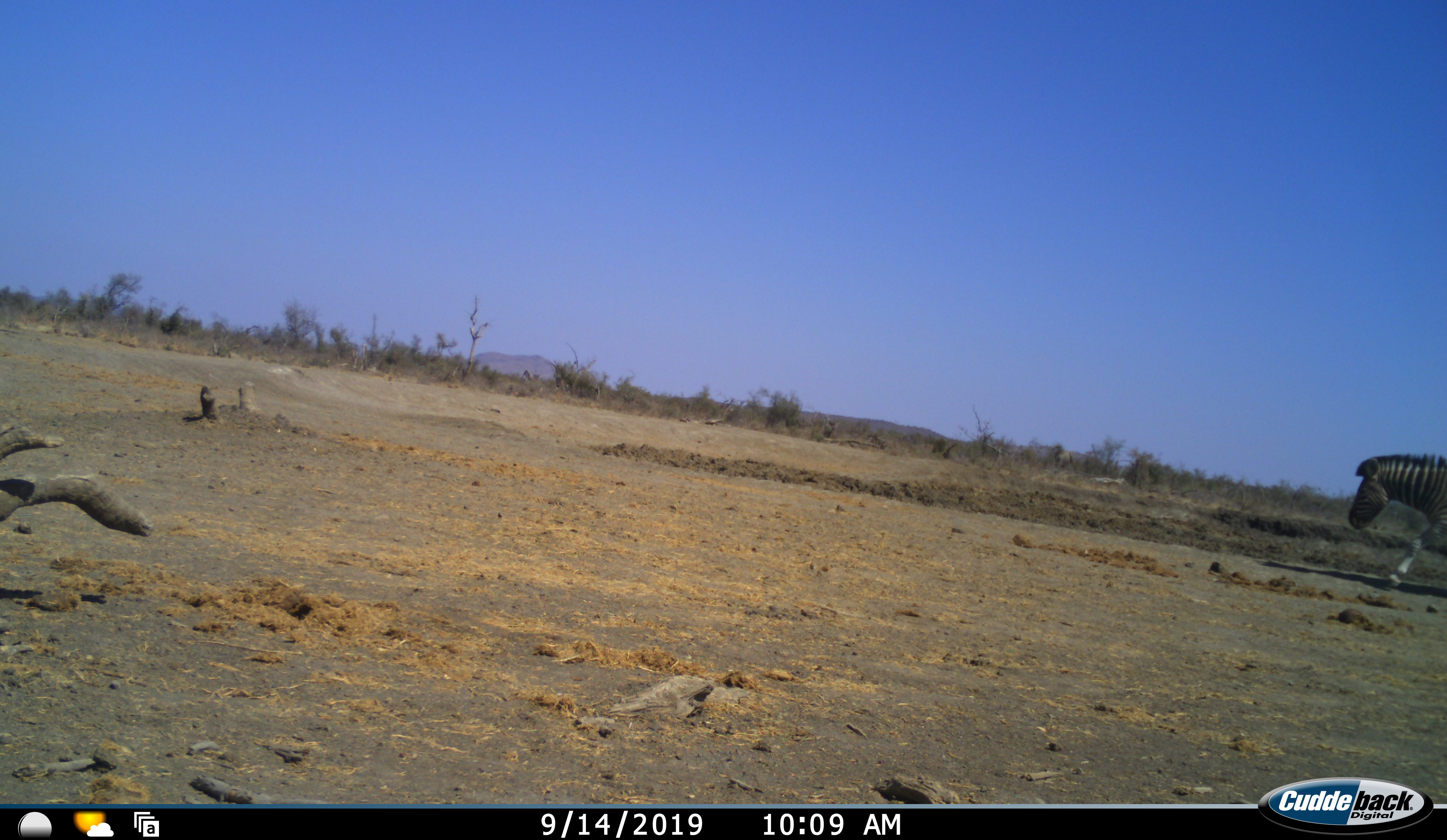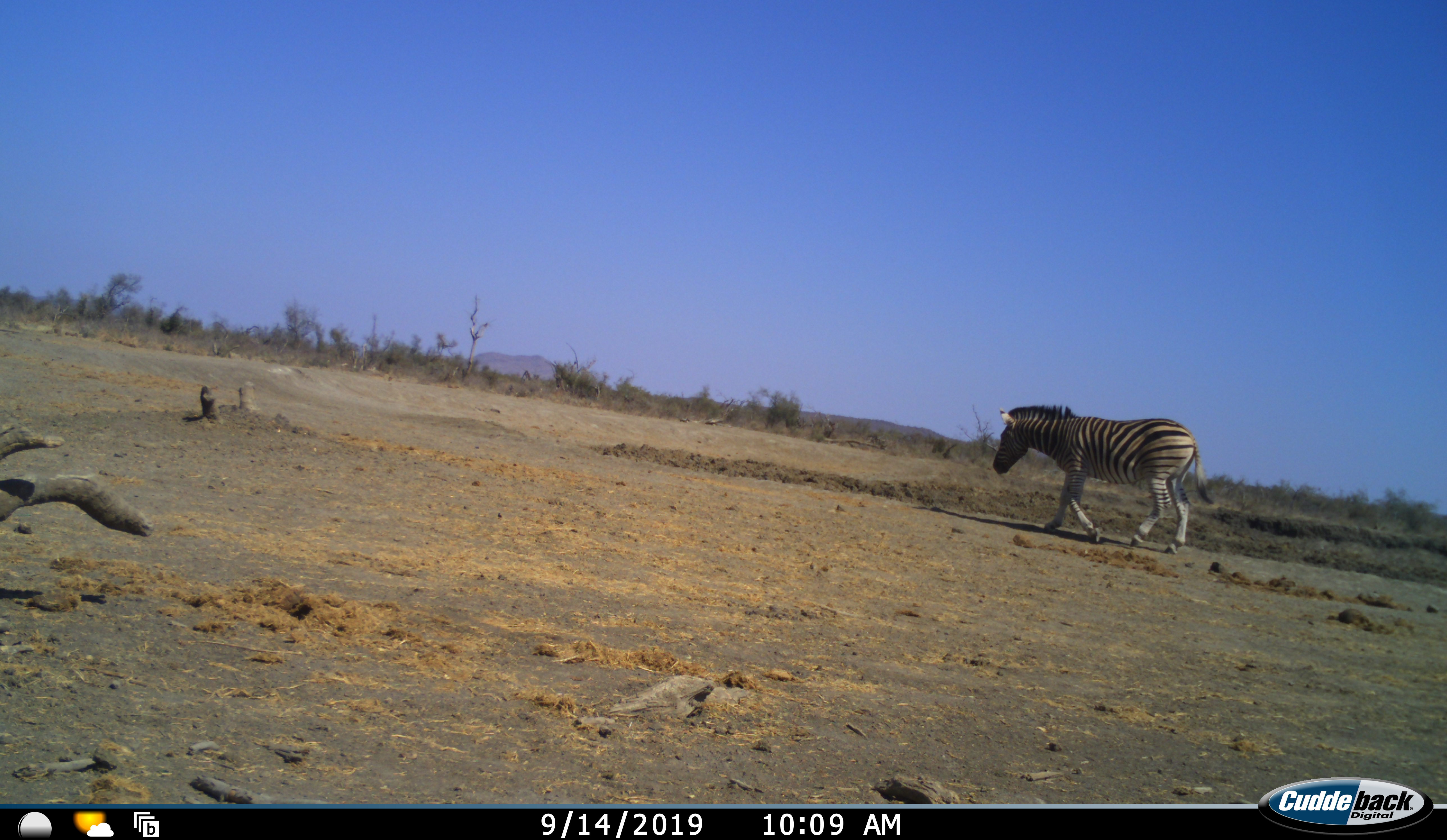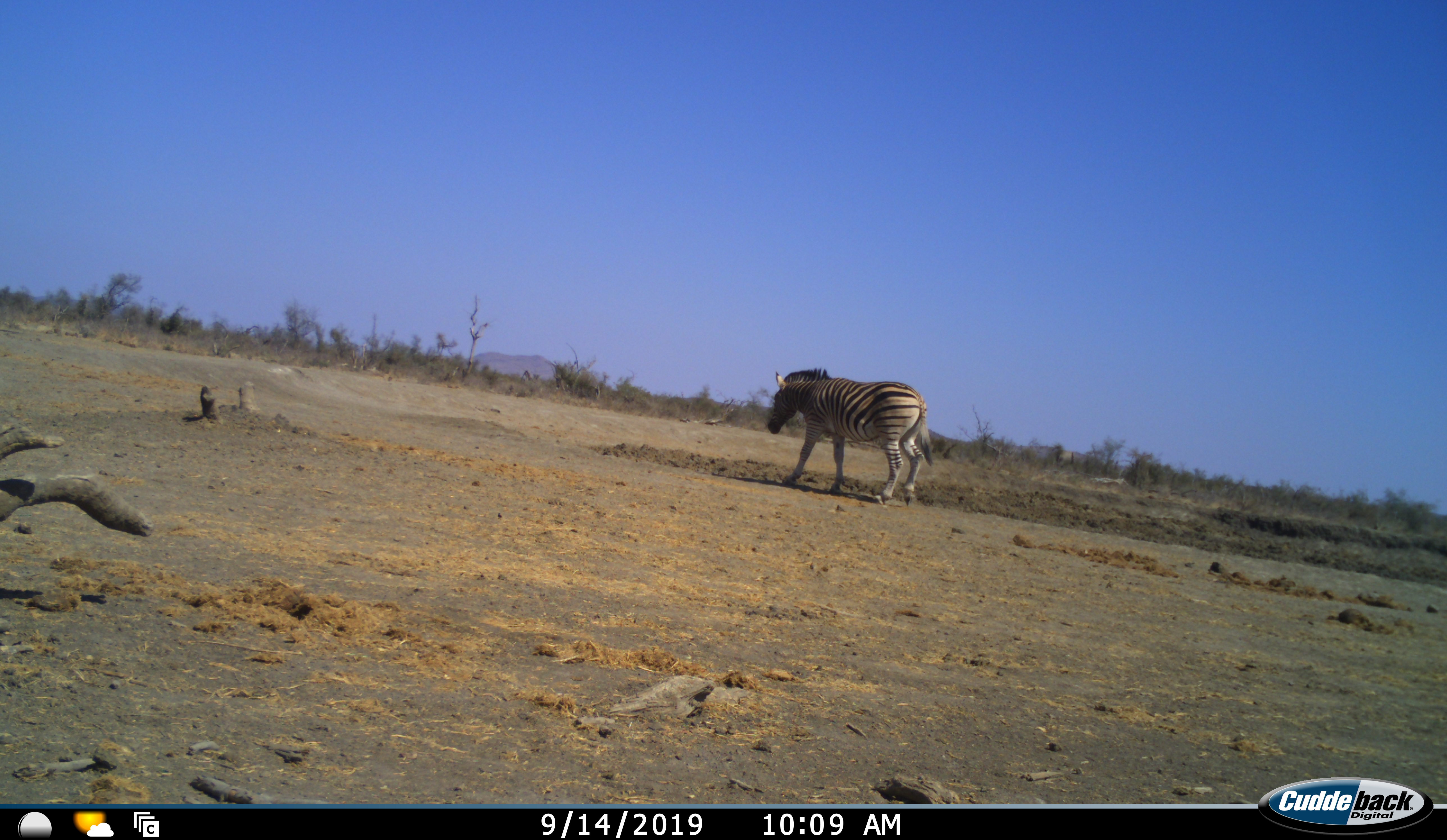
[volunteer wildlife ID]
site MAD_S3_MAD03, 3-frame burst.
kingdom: Animalia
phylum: Chordata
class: Mammalia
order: Perissodactyla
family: Equidae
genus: Equus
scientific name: Equus quagga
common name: plains zebra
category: zebraplains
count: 1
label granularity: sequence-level